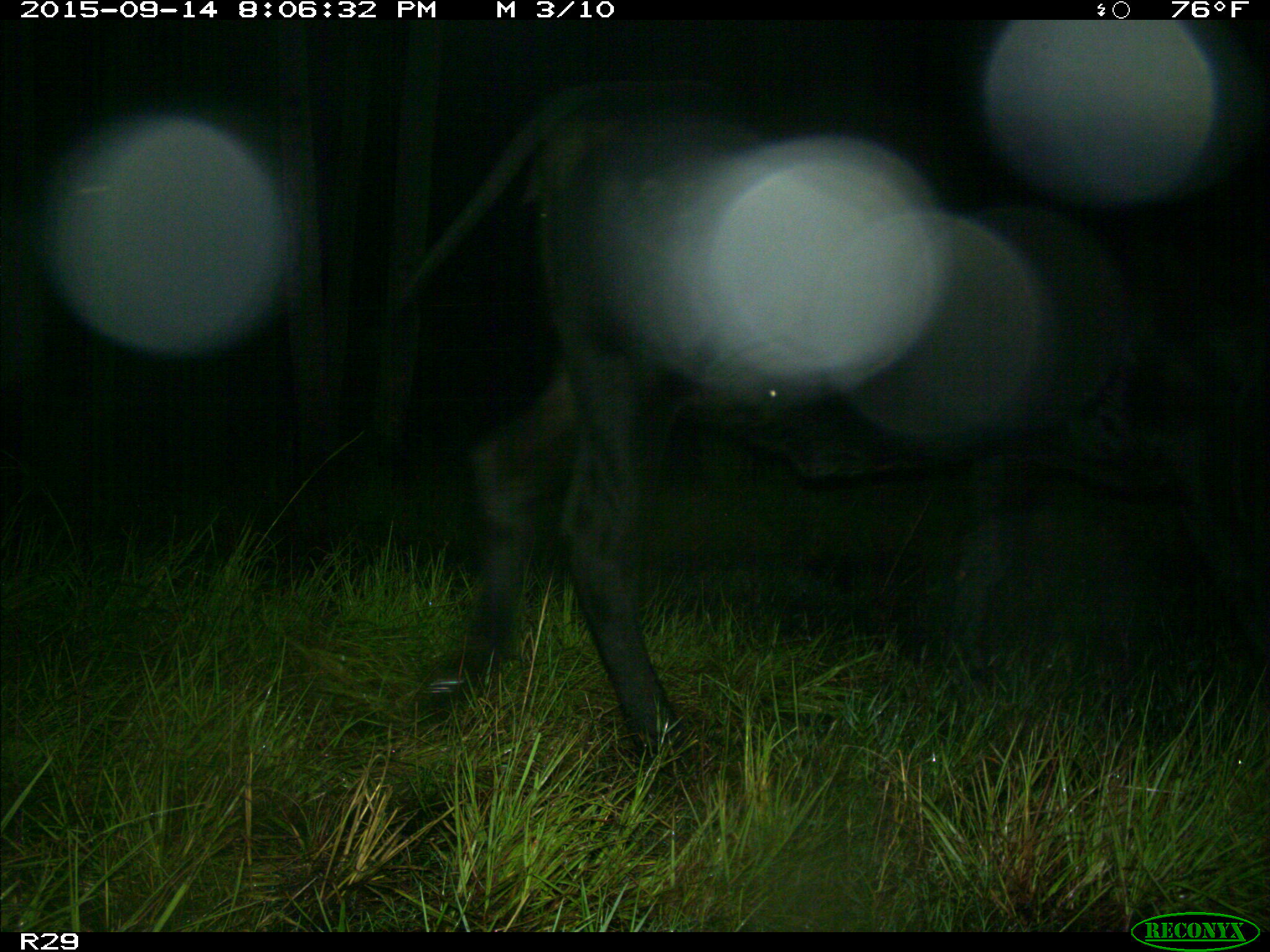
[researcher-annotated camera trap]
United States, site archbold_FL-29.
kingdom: Animalia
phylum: Chordata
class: Mammalia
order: Artiodactyla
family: Bovidae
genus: Bos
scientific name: Bos taurus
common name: domestic cow